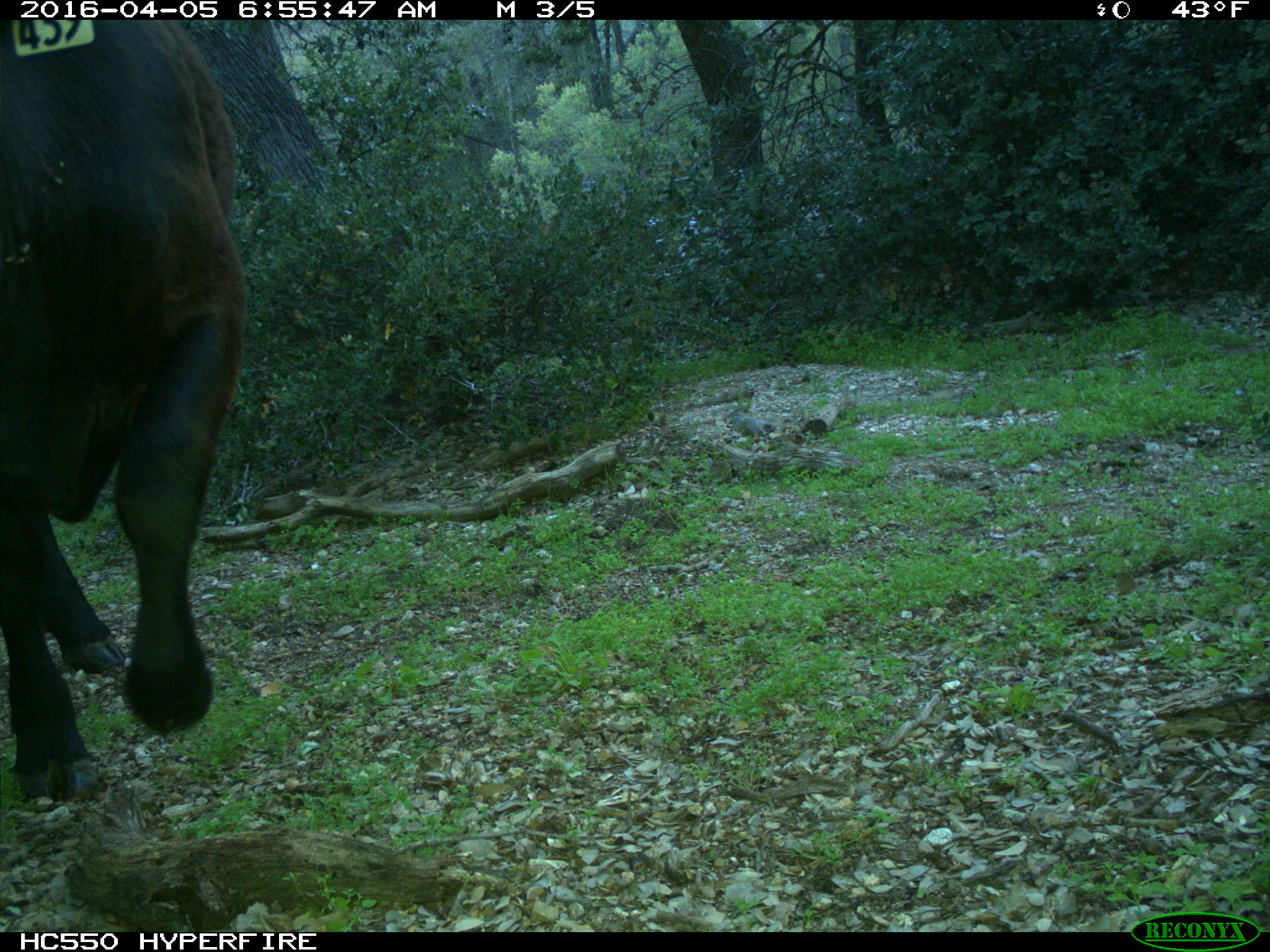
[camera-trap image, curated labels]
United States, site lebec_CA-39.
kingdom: Animalia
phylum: Chordata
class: Mammalia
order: Artiodactyla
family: Bovidae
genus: Bos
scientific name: Bos taurus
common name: domestic cow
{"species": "Bos taurus (domestic cow)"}